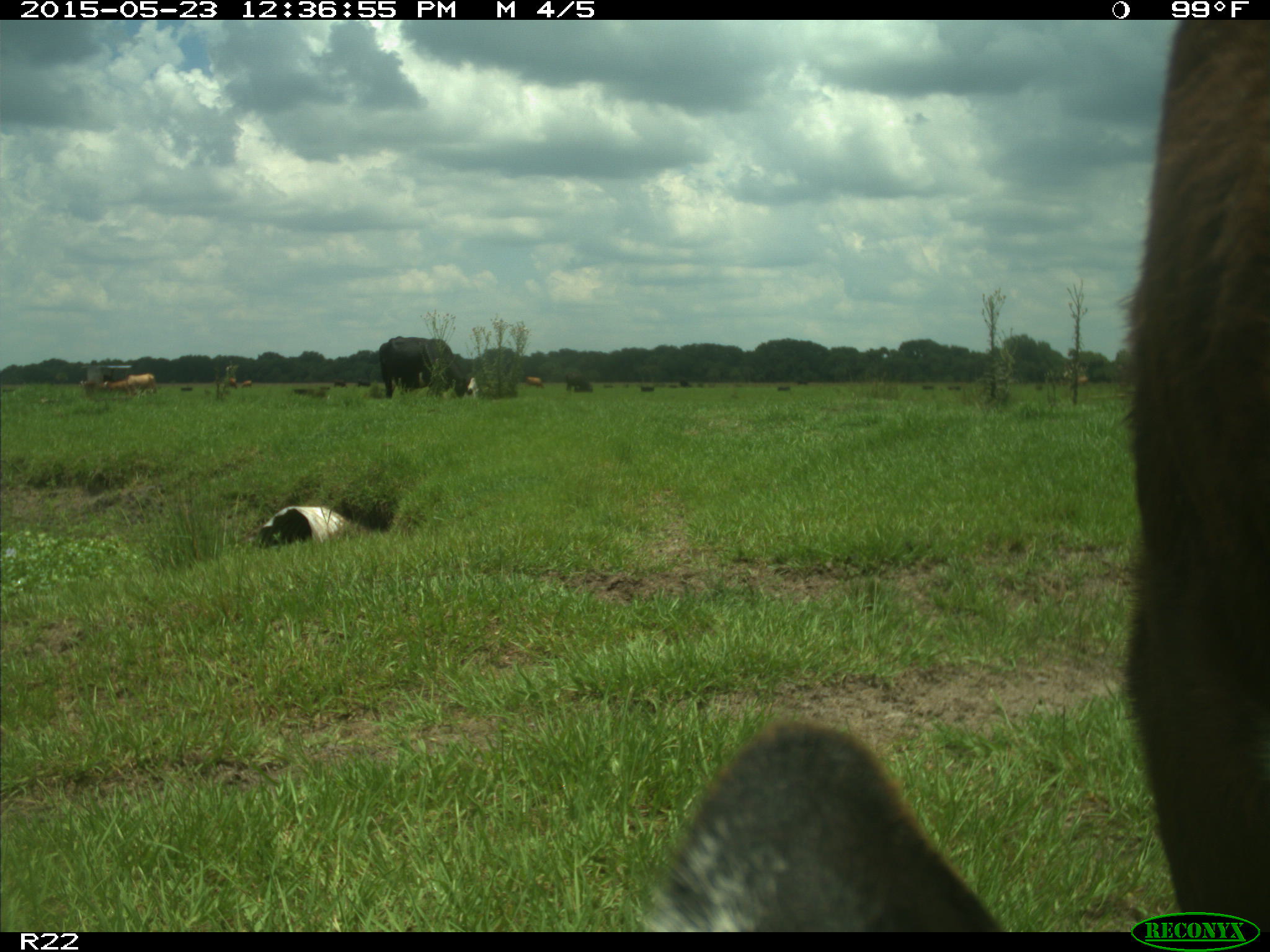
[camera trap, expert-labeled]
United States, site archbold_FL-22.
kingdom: Animalia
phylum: Chordata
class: Mammalia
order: Artiodactyla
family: Bovidae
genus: Bos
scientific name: Bos taurus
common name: domestic cow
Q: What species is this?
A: Bos taurus (domestic cow).